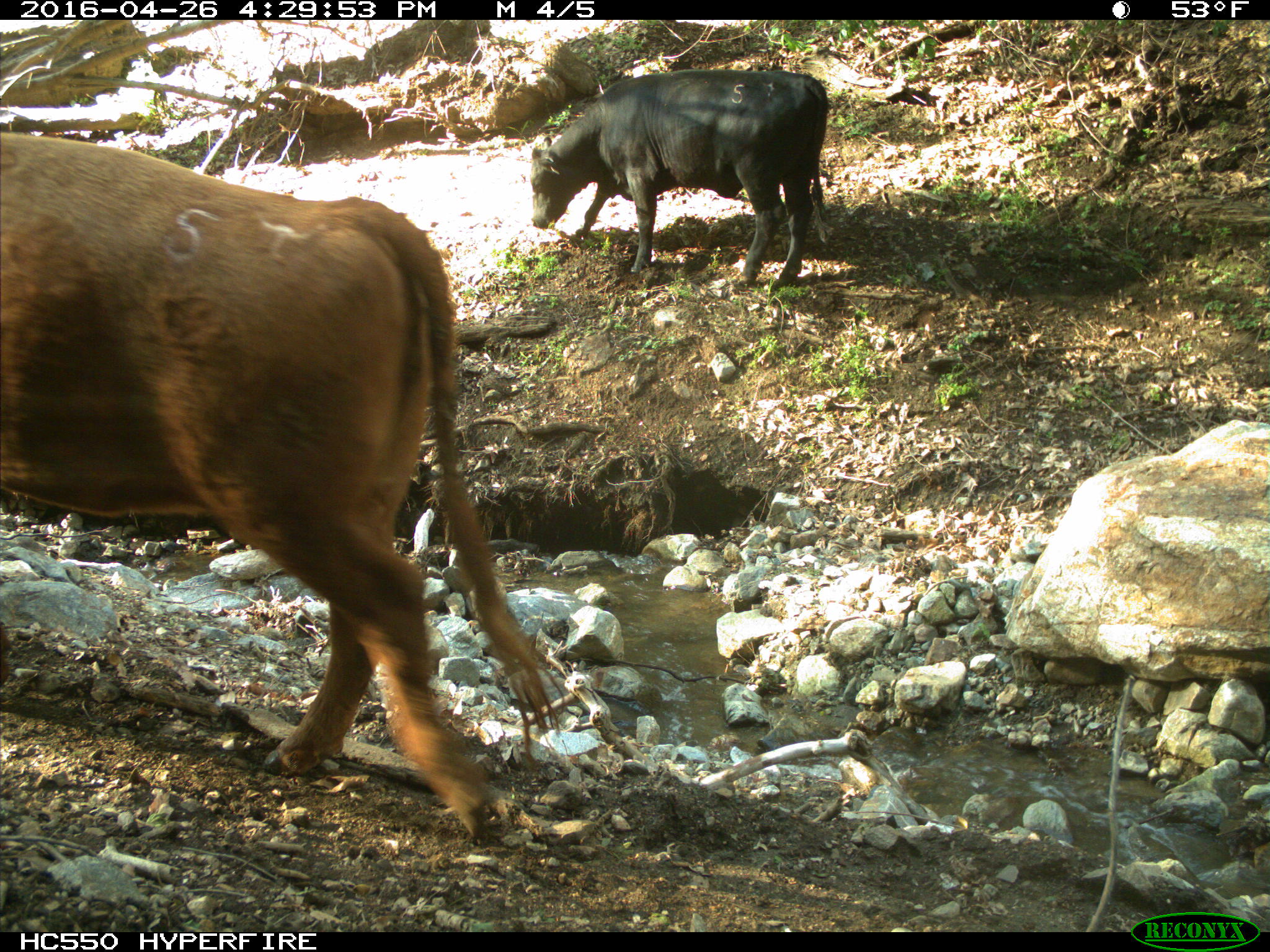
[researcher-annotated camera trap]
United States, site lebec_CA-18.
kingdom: Animalia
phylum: Chordata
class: Mammalia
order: Artiodactyla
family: Bovidae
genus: Bos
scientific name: Bos taurus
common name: domestic cow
Bos taurus (domestic cow).